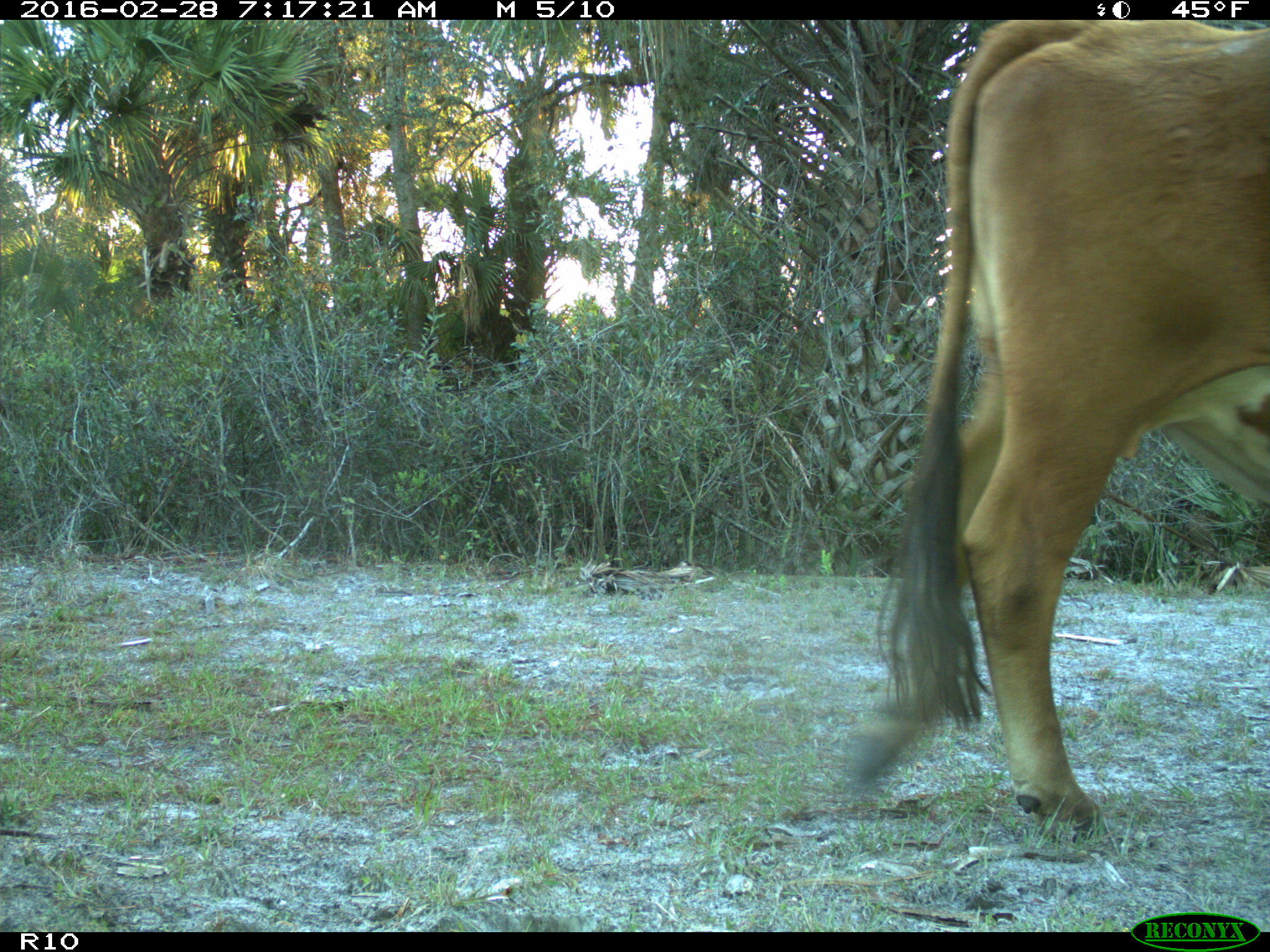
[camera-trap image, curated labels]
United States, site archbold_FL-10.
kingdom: Animalia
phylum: Chordata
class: Mammalia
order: Artiodactyla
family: Bovidae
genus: Bos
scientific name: Bos taurus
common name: domestic cow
Bos taurus (domestic cow).